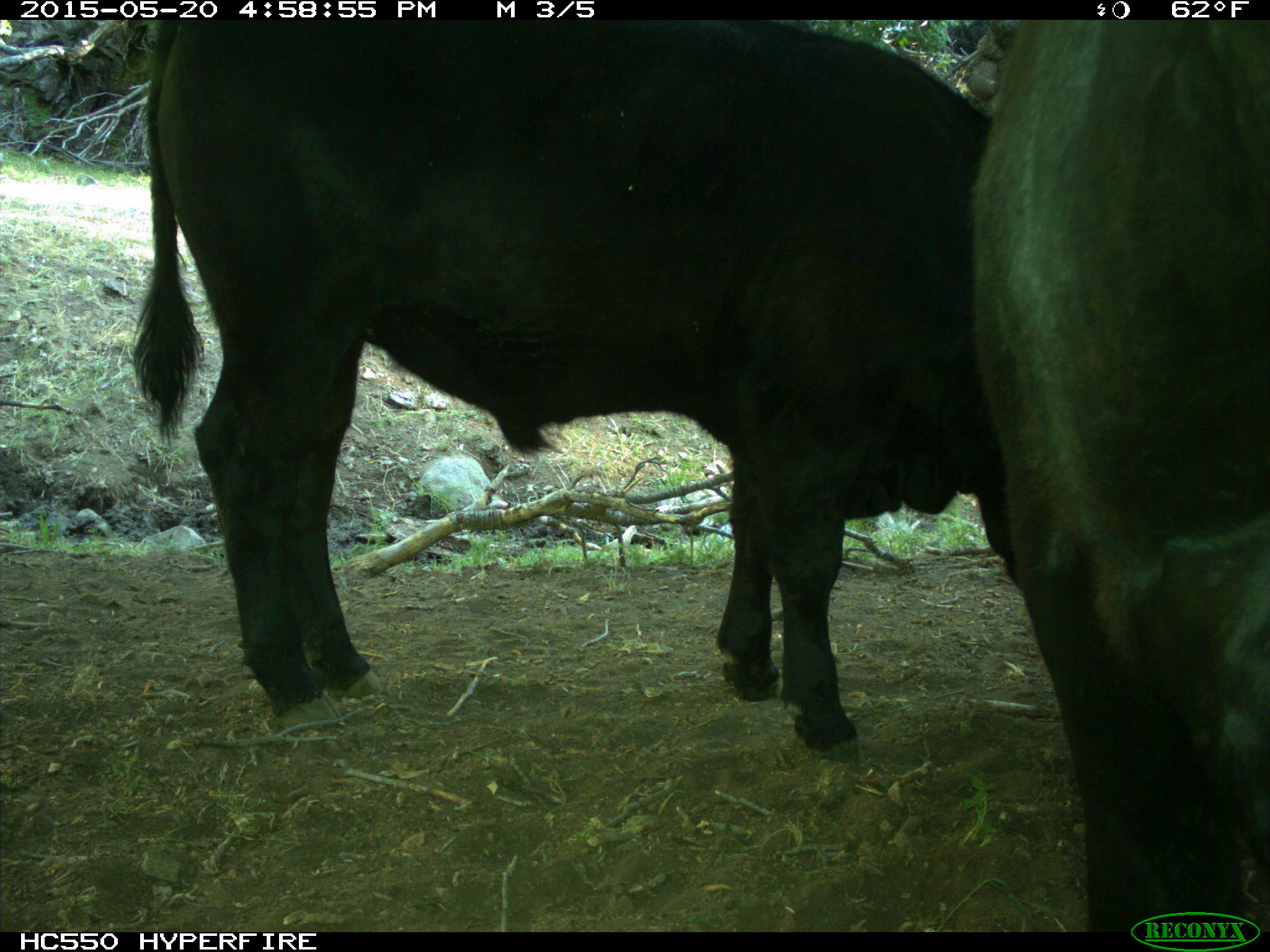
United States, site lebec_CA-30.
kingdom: Animalia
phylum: Chordata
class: Mammalia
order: Artiodactyla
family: Bovidae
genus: Bos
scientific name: Bos taurus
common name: domestic cow